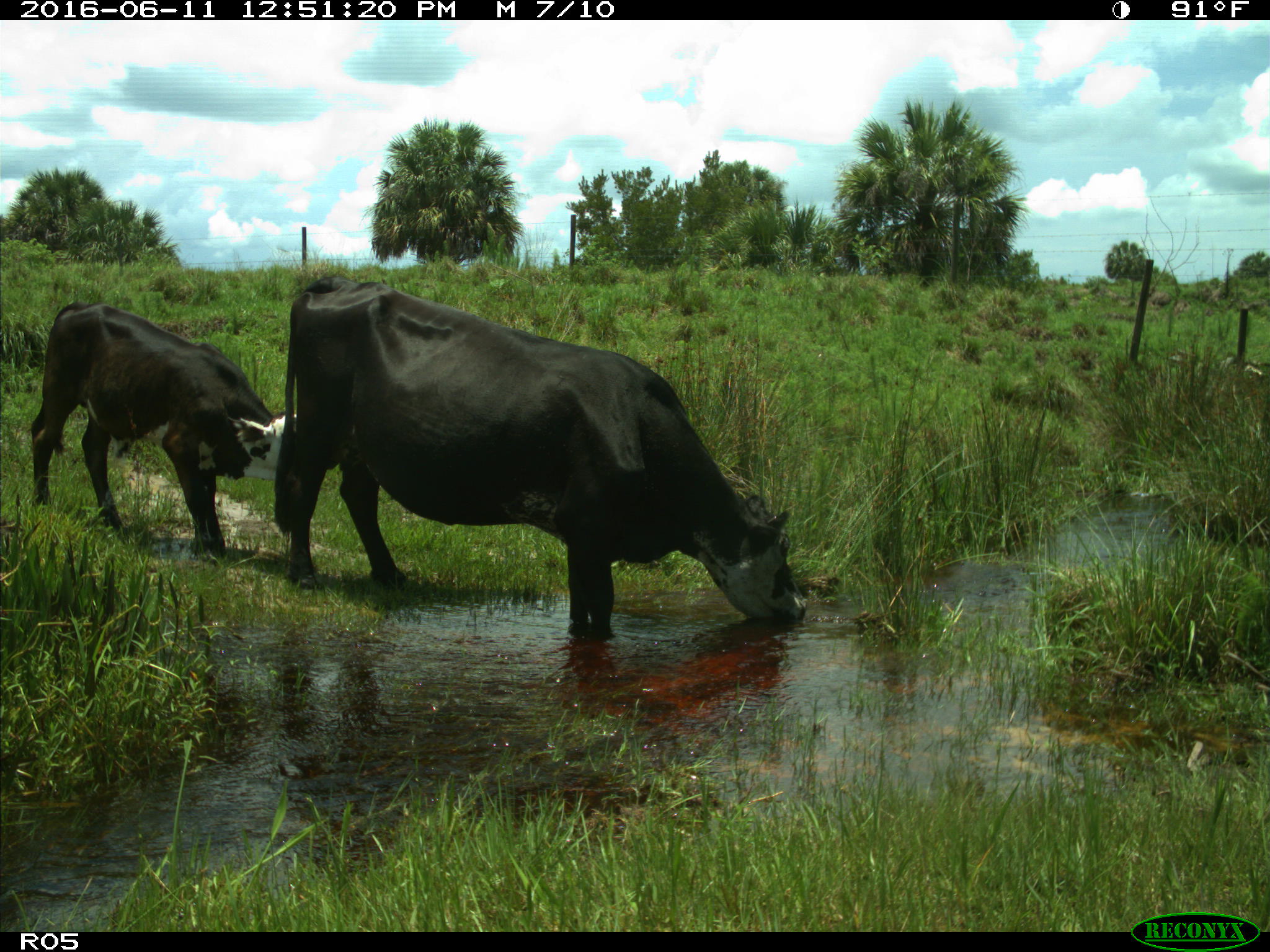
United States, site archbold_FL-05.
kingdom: Animalia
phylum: Chordata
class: Mammalia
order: Artiodactyla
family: Bovidae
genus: Bos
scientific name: Bos taurus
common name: domestic cow